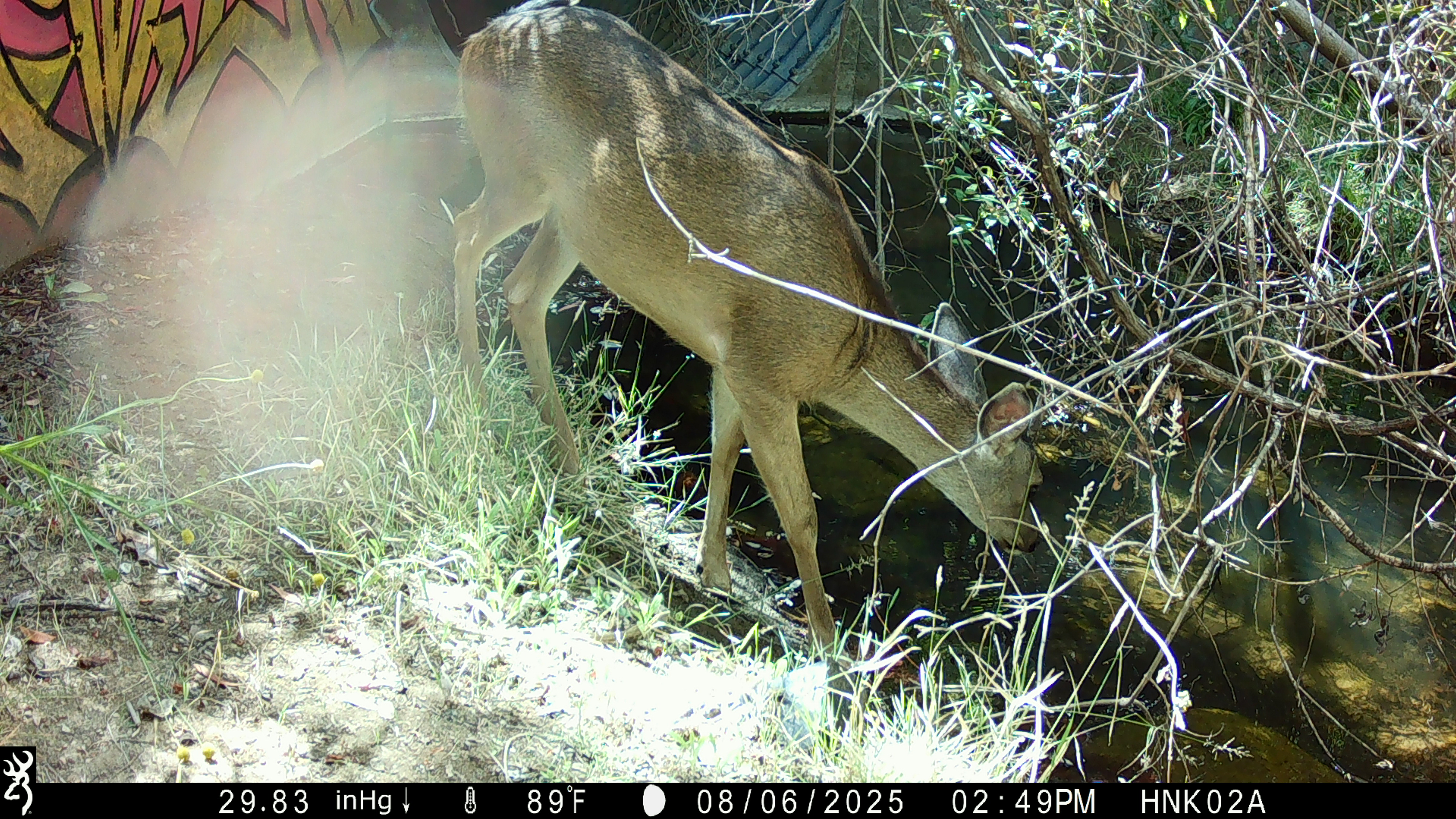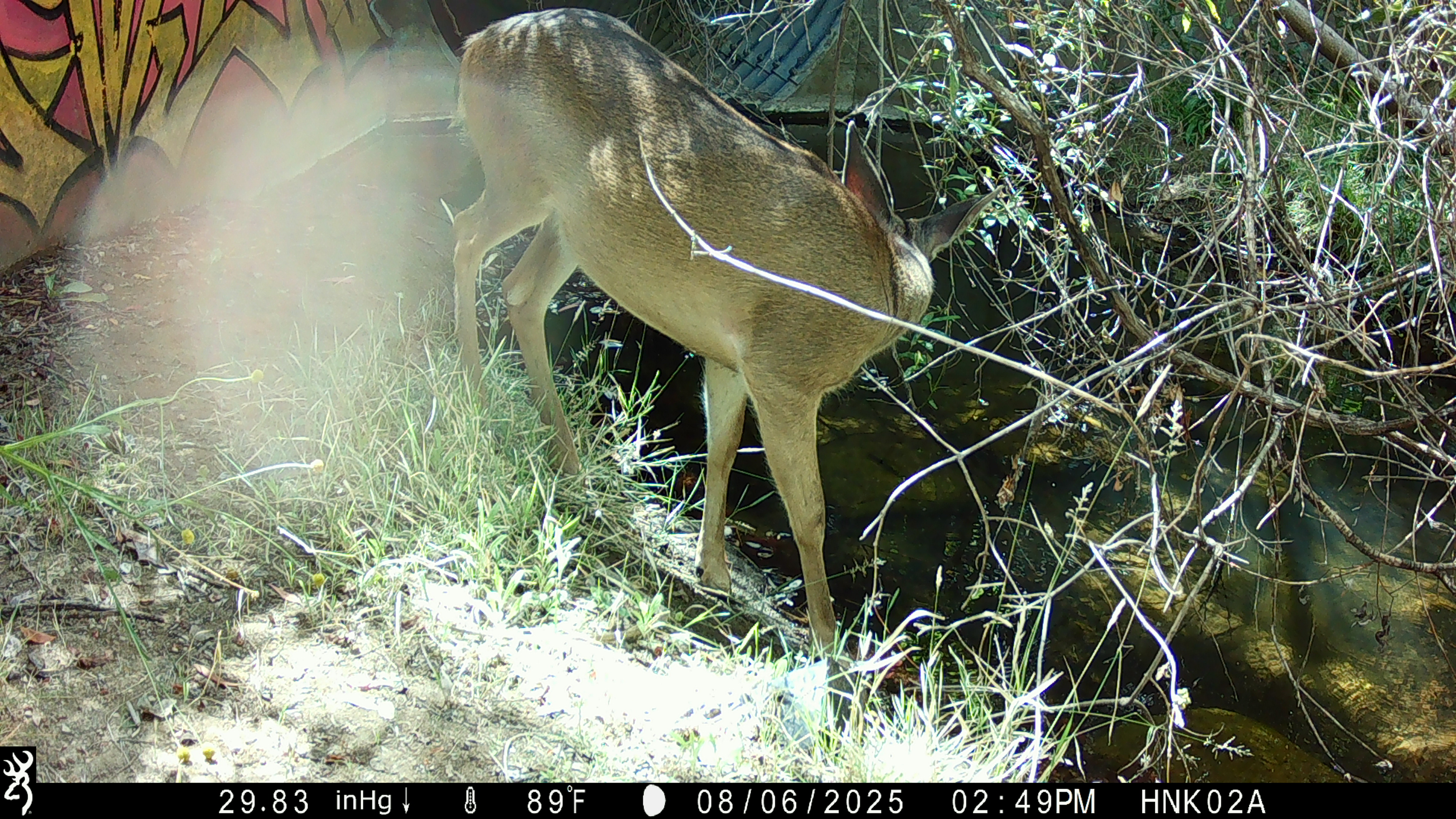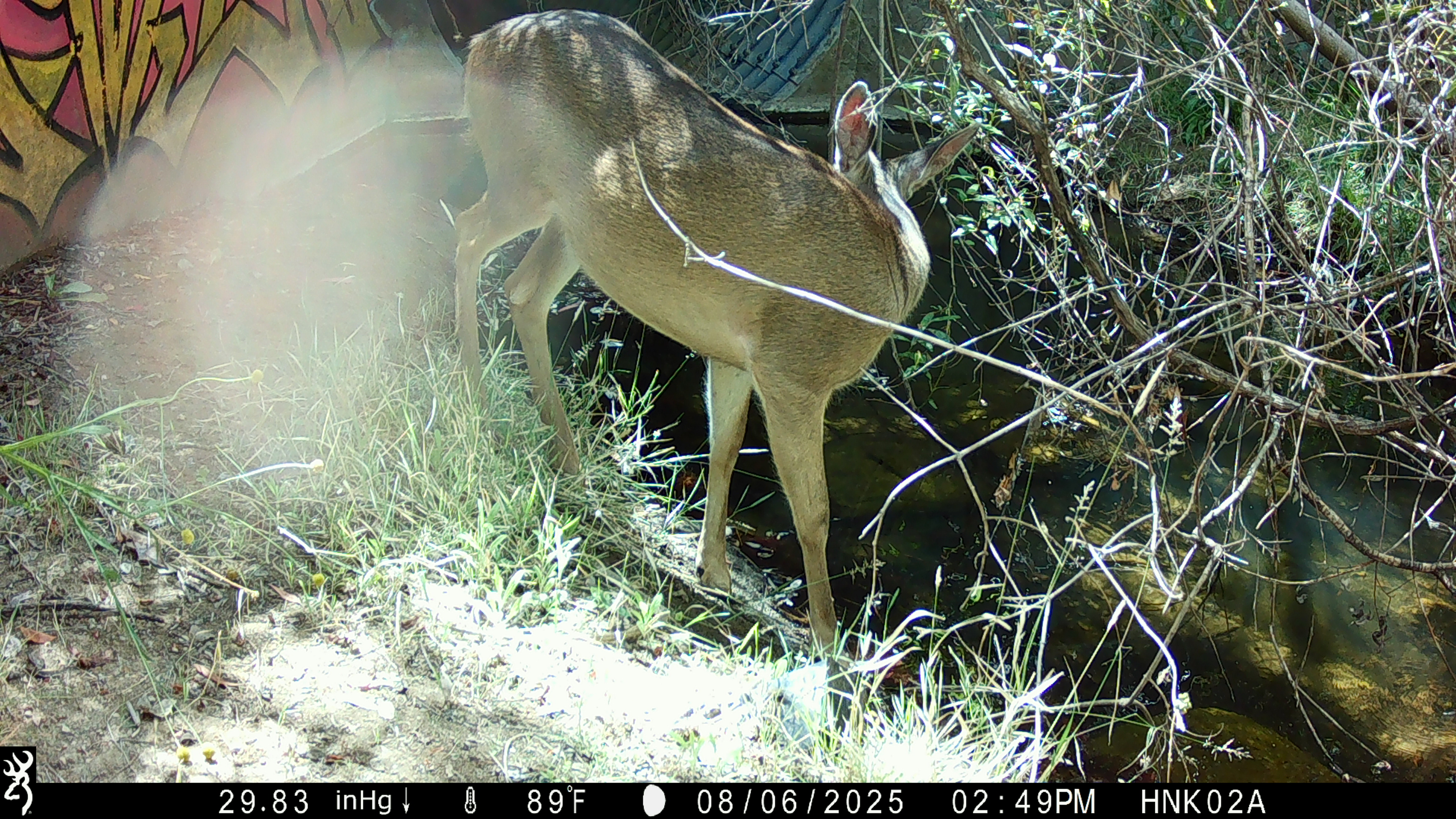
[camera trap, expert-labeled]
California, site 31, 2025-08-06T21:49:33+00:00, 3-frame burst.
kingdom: Animalia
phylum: Chordata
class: Mammalia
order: Artiodactyla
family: Cervidae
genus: Odocoileus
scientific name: Odocoileus hemionus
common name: mule deer